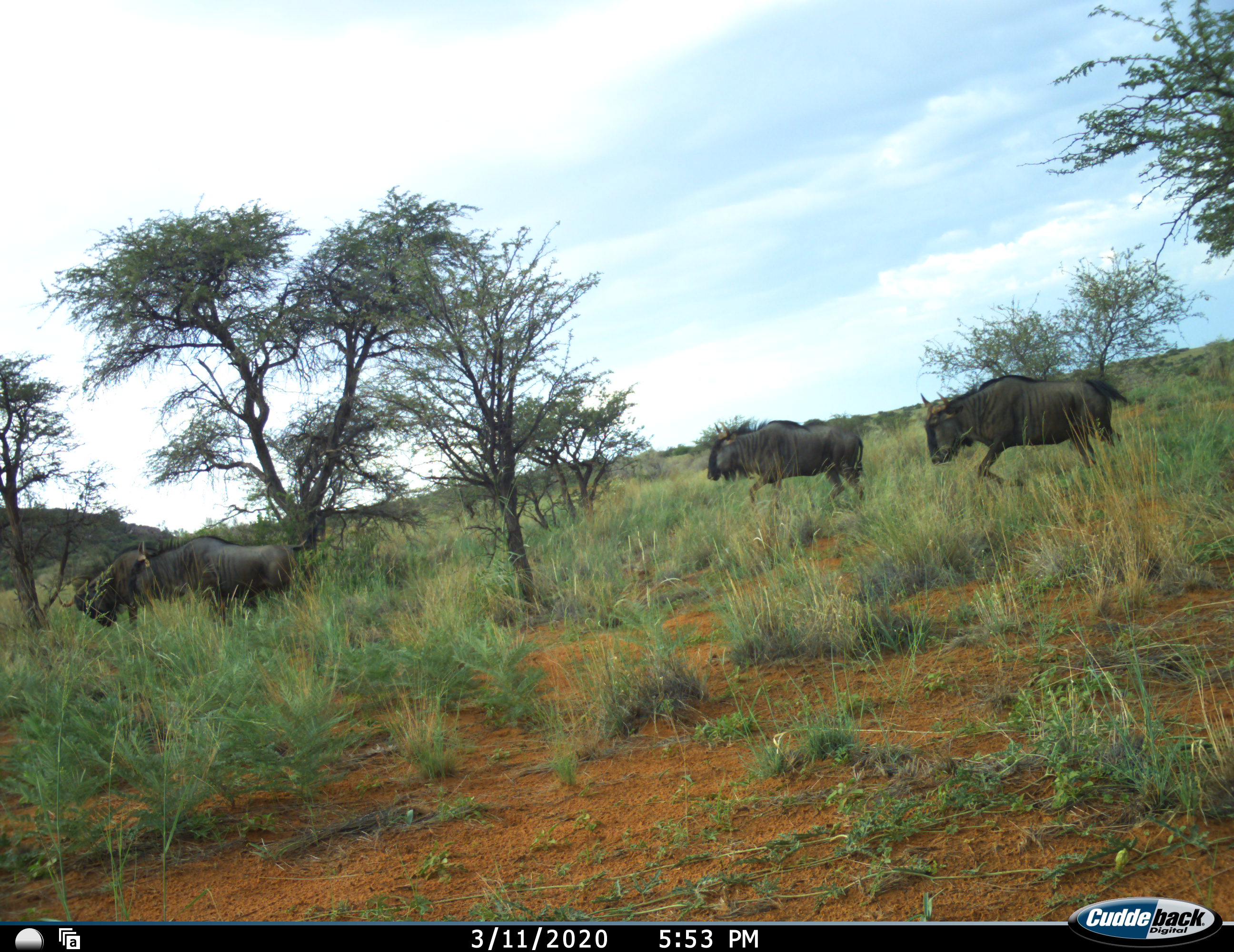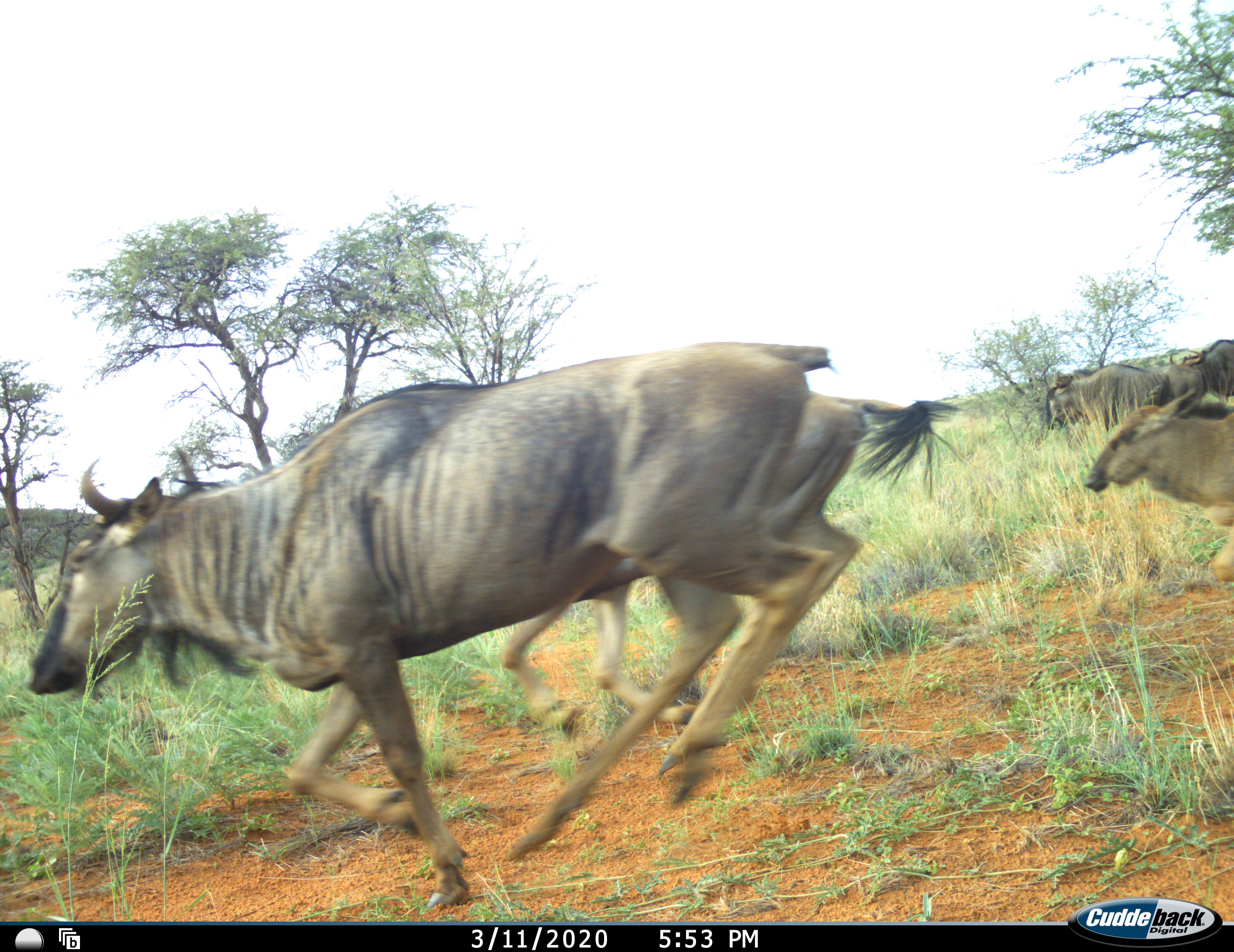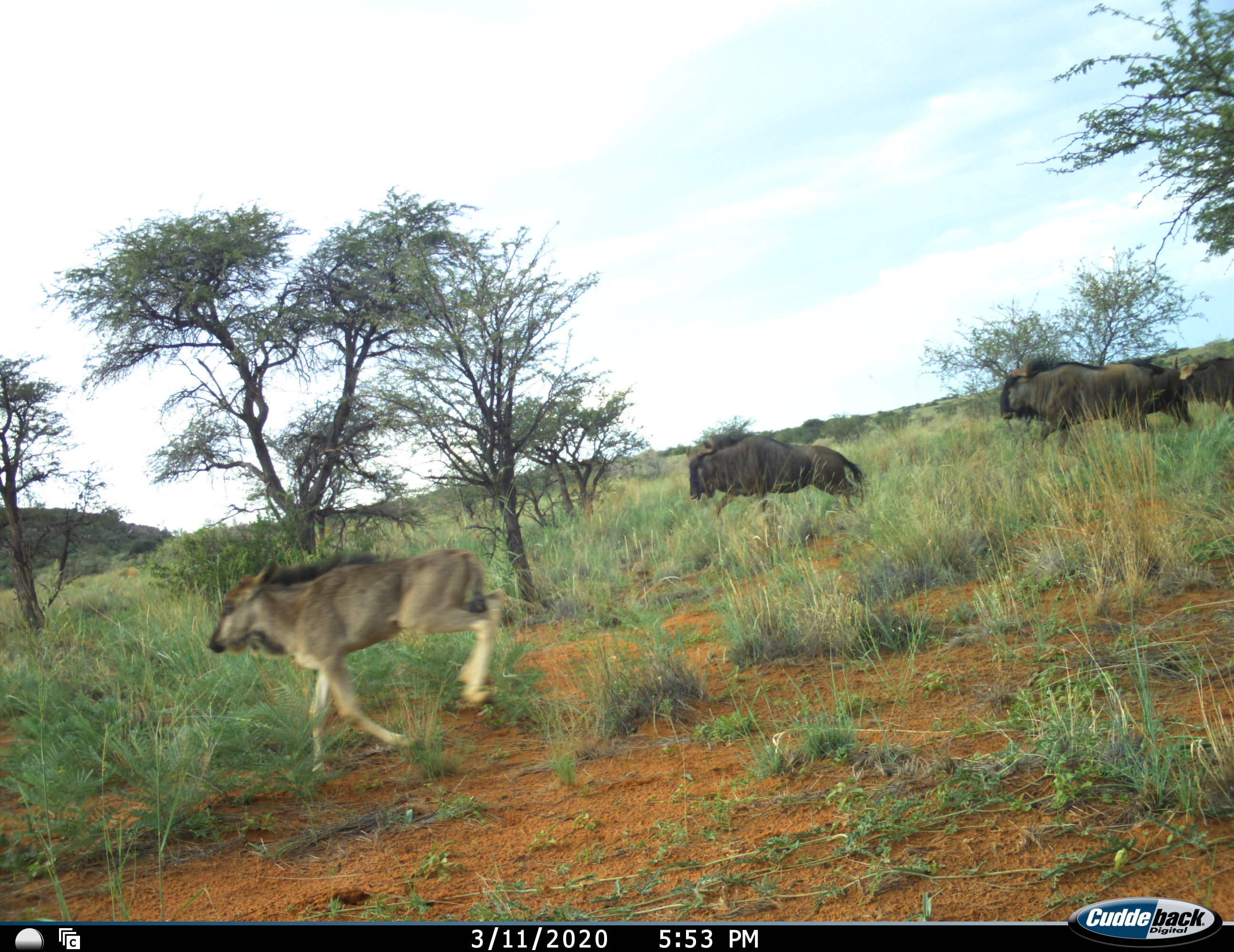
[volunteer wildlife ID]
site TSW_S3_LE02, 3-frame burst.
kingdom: Animalia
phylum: Chordata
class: Mammalia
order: Artiodactyla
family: Bovidae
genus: Connochaetes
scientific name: Connochaetes taurinus taurinus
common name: blue wildebeest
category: wildebeestblue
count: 10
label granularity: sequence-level